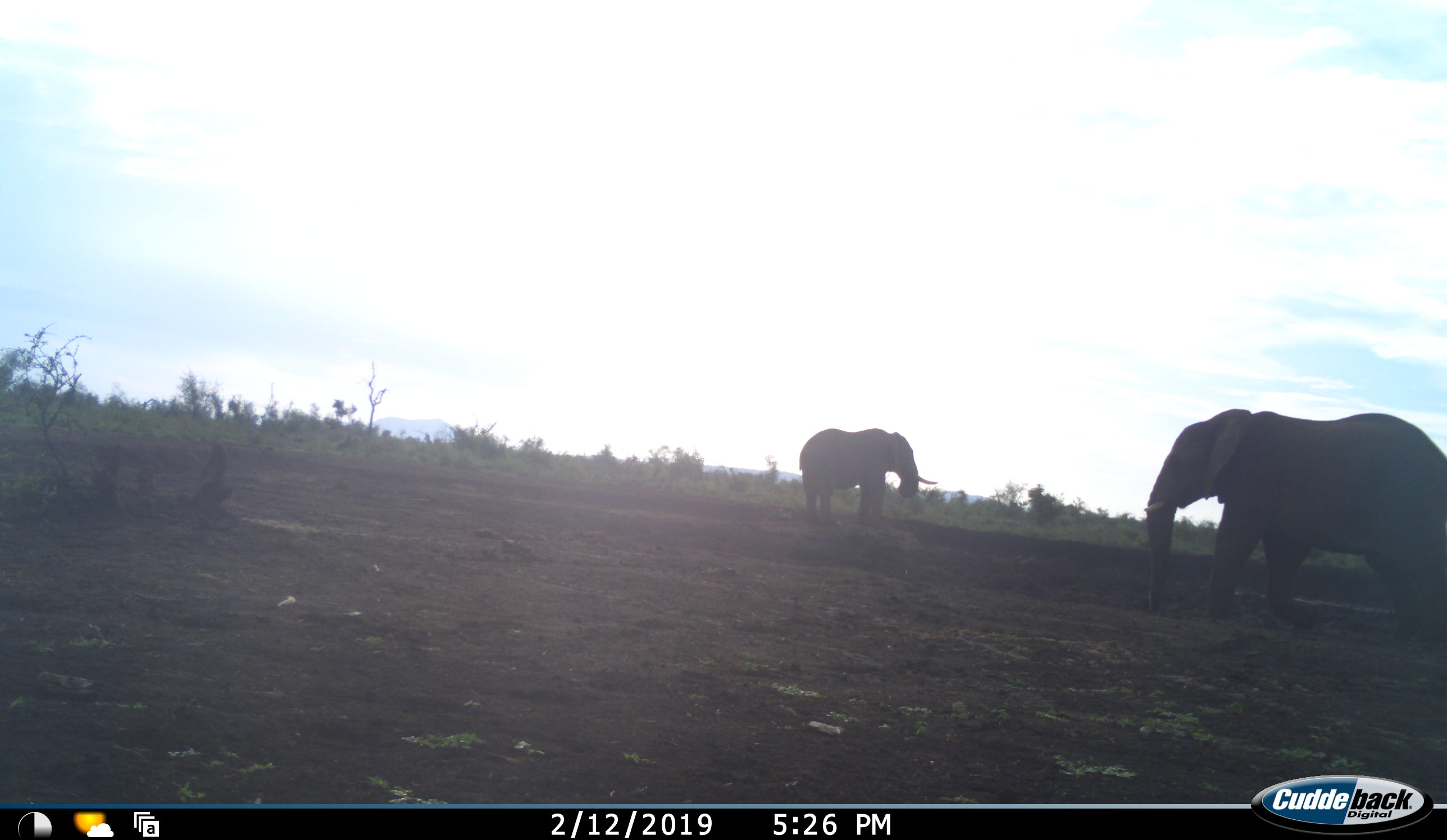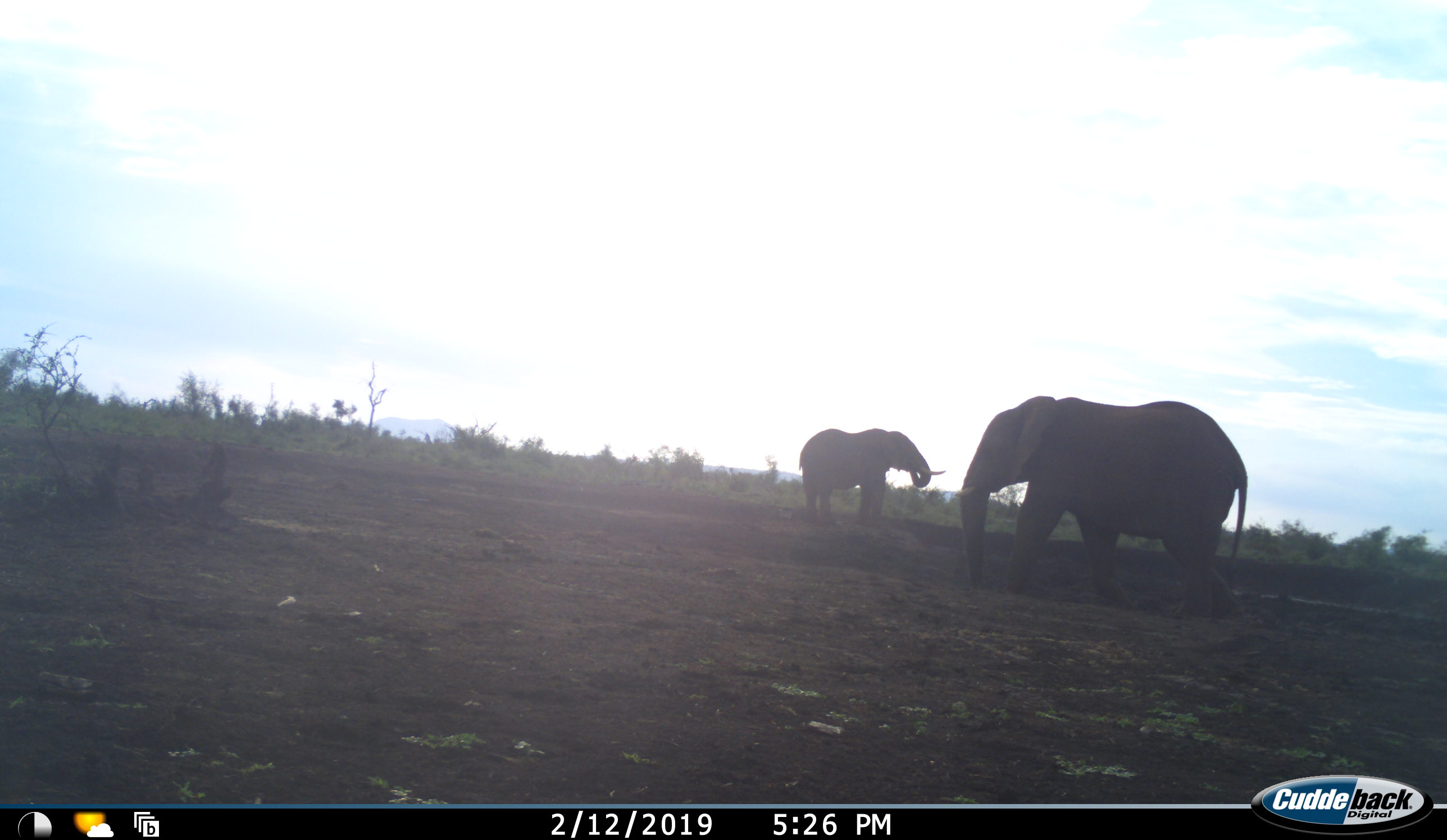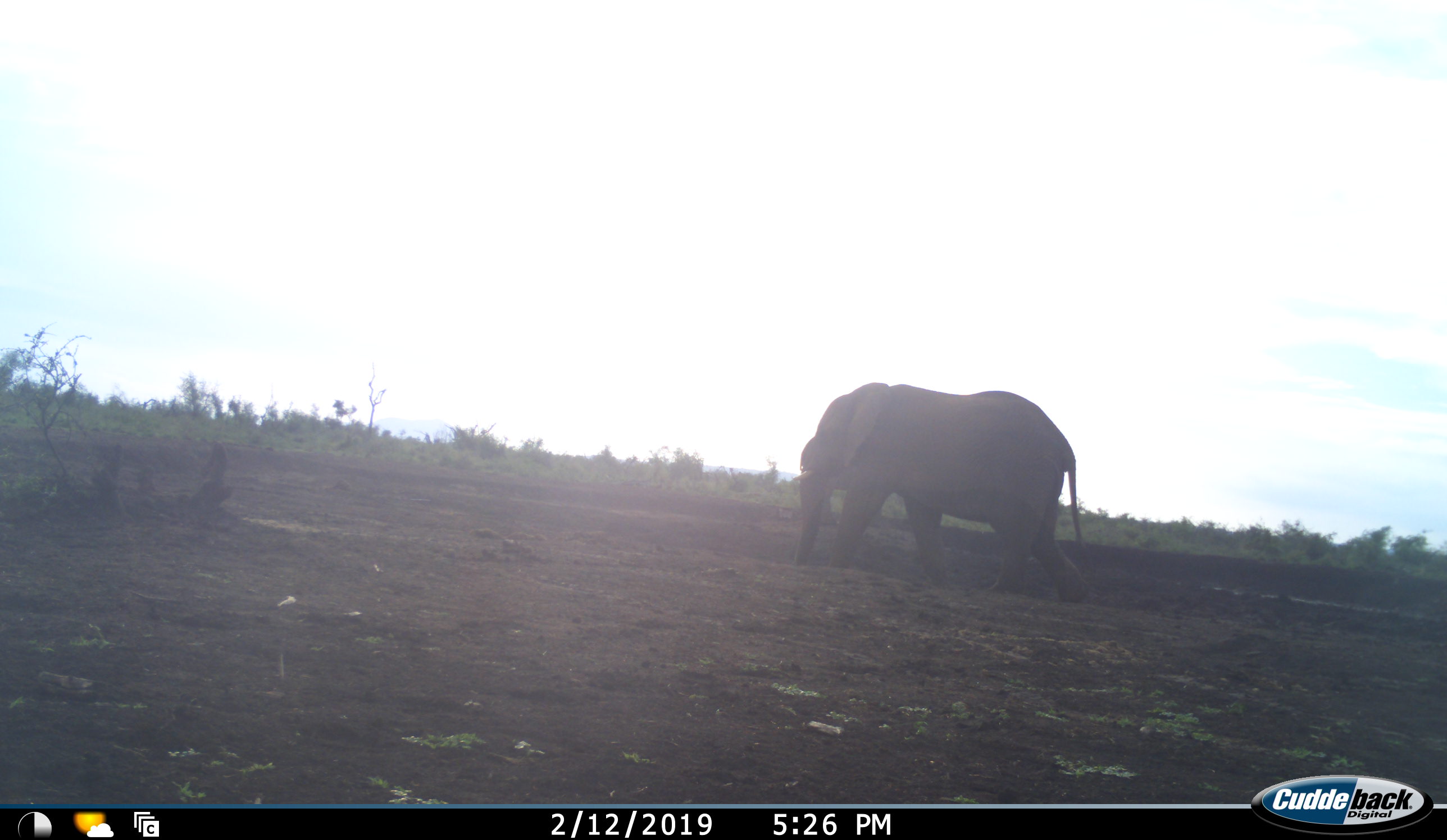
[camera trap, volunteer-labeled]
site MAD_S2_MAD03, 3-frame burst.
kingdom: Animalia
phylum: Chordata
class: Mammalia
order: Proboscidea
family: Elephantidae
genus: Loxodonta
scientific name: Loxodonta africana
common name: african bush elephant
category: elephant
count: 2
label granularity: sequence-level